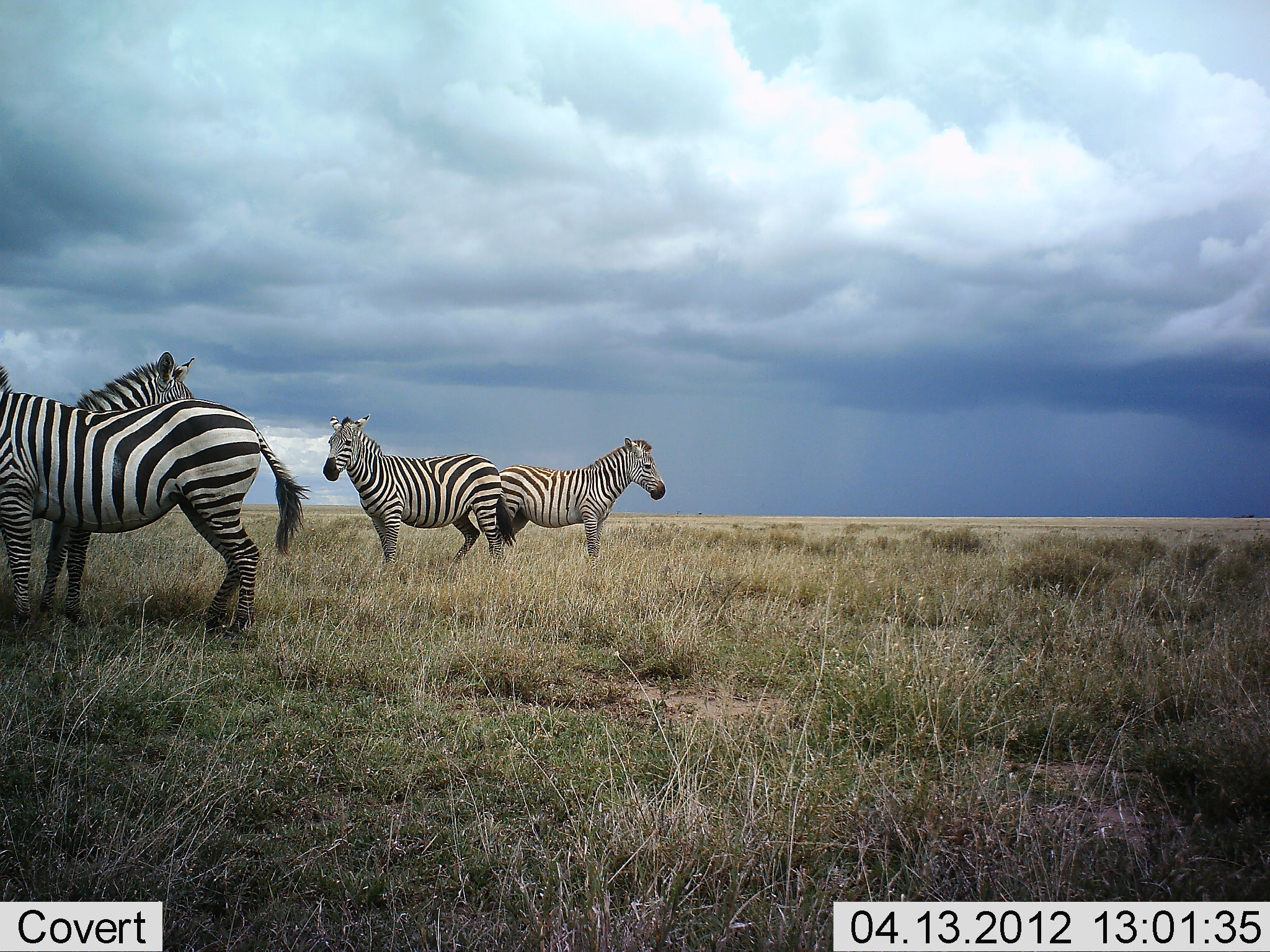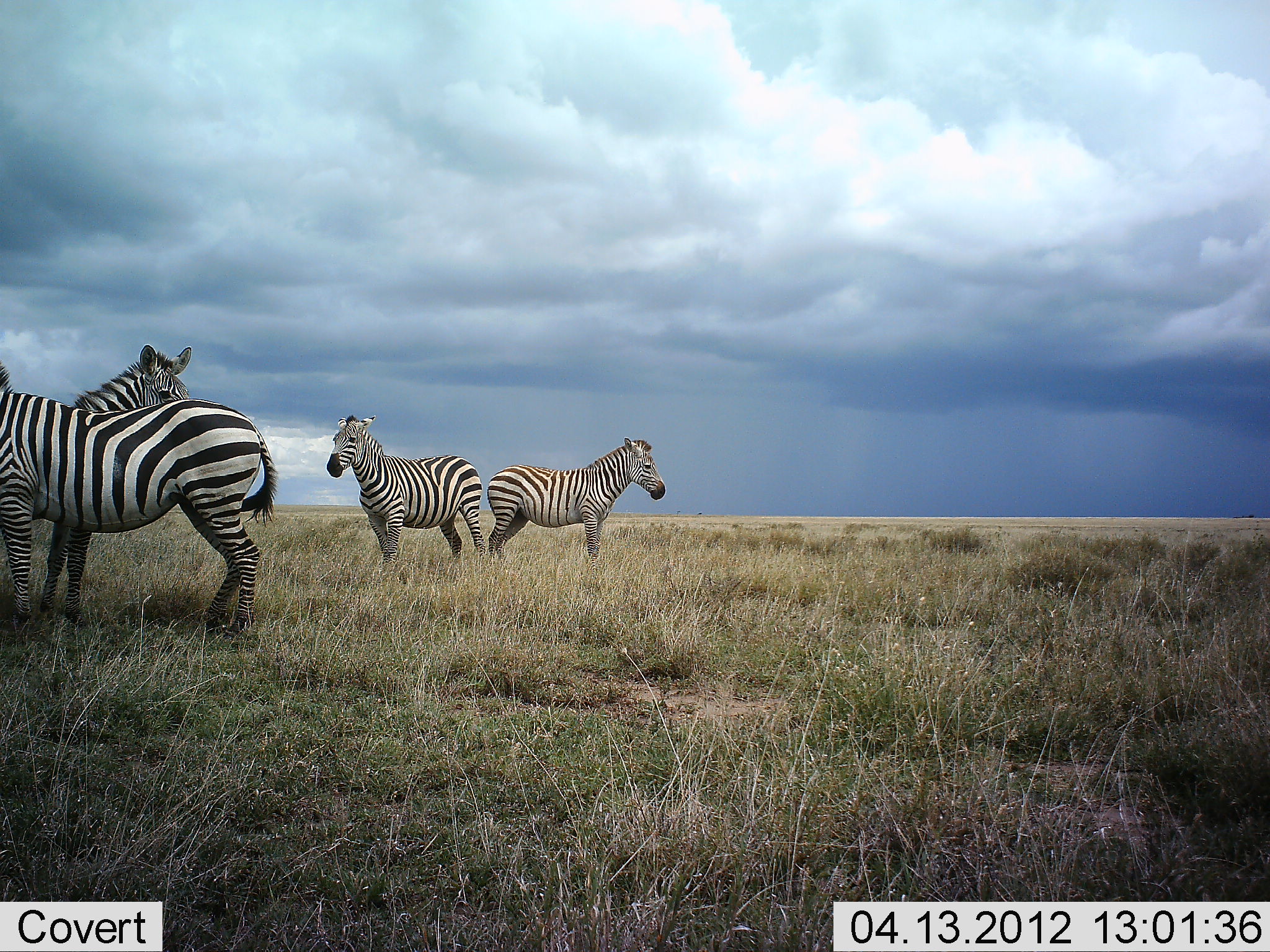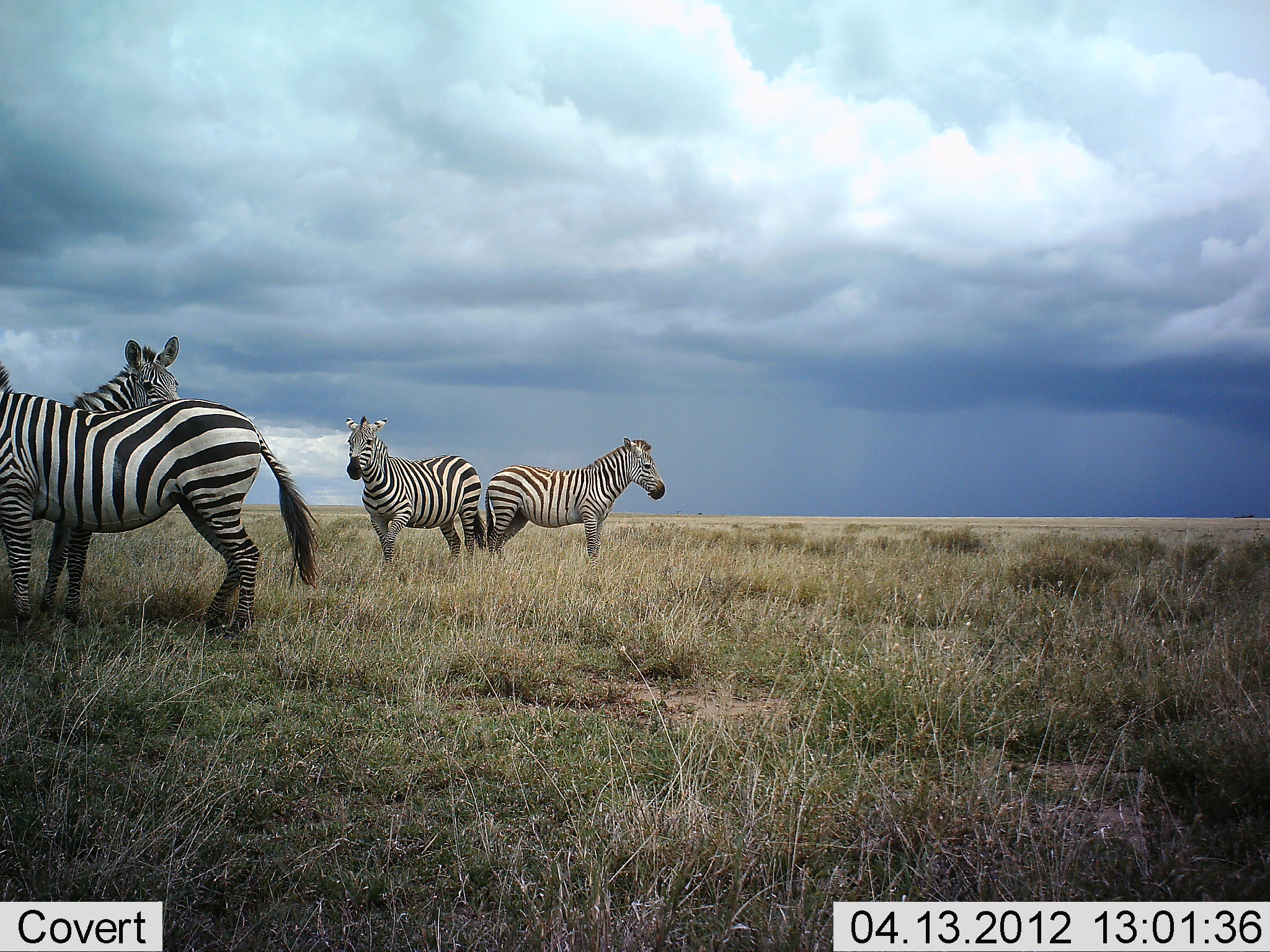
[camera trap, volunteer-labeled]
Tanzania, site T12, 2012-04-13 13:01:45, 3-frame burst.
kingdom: Animalia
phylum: Chordata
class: Mammalia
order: Perissodactyla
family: Equidae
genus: Equus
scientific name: Equus quagga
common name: plains zebra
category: zebra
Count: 4.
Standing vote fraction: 100%.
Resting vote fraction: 4%.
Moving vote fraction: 0%.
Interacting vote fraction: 0%.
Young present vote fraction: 4%.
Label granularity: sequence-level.